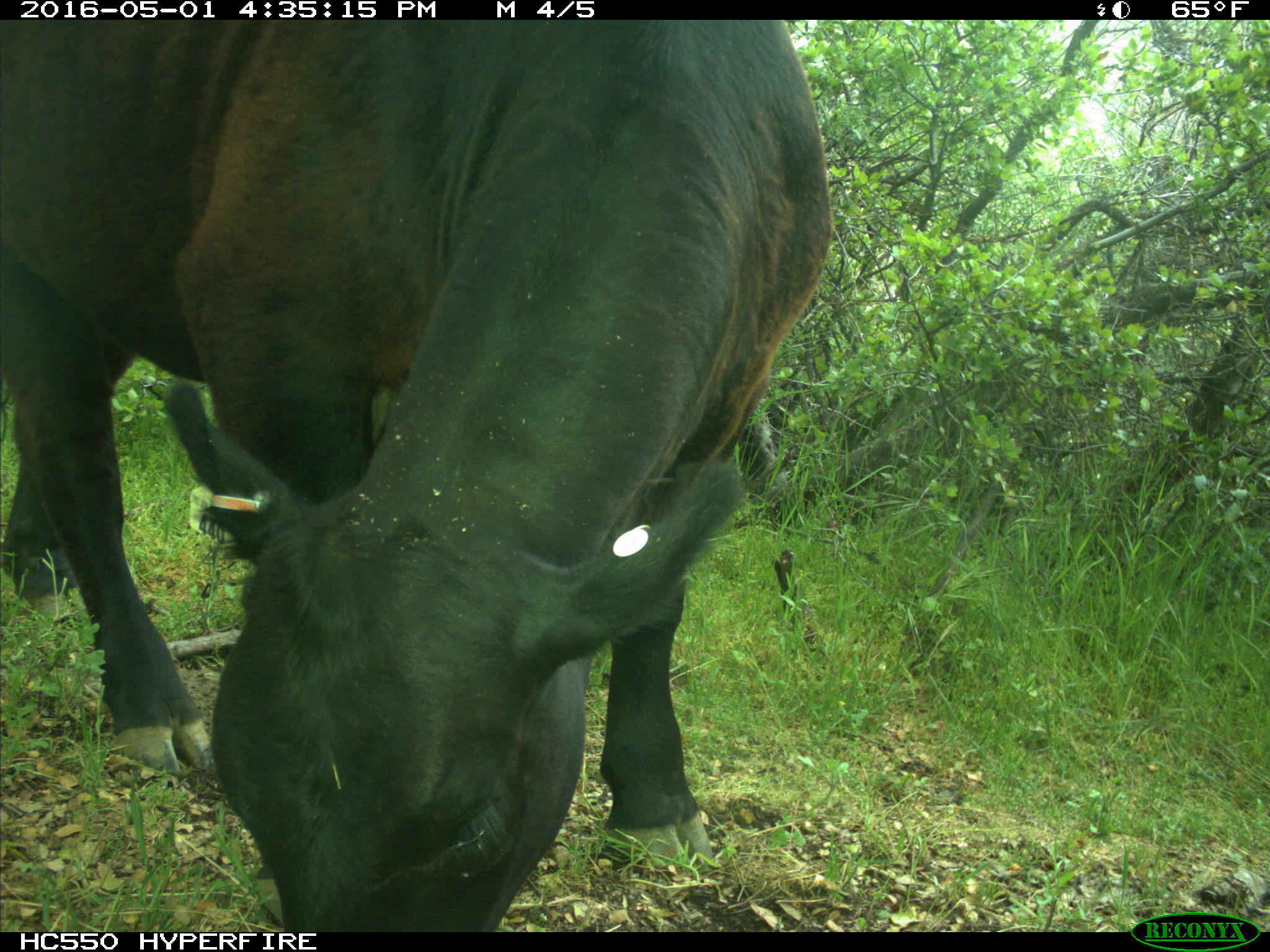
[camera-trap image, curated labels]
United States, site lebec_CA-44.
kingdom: Animalia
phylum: Chordata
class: Mammalia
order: Artiodactyla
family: Bovidae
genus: Bos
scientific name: Bos taurus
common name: domestic cow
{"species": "Bos taurus (domestic cow)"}